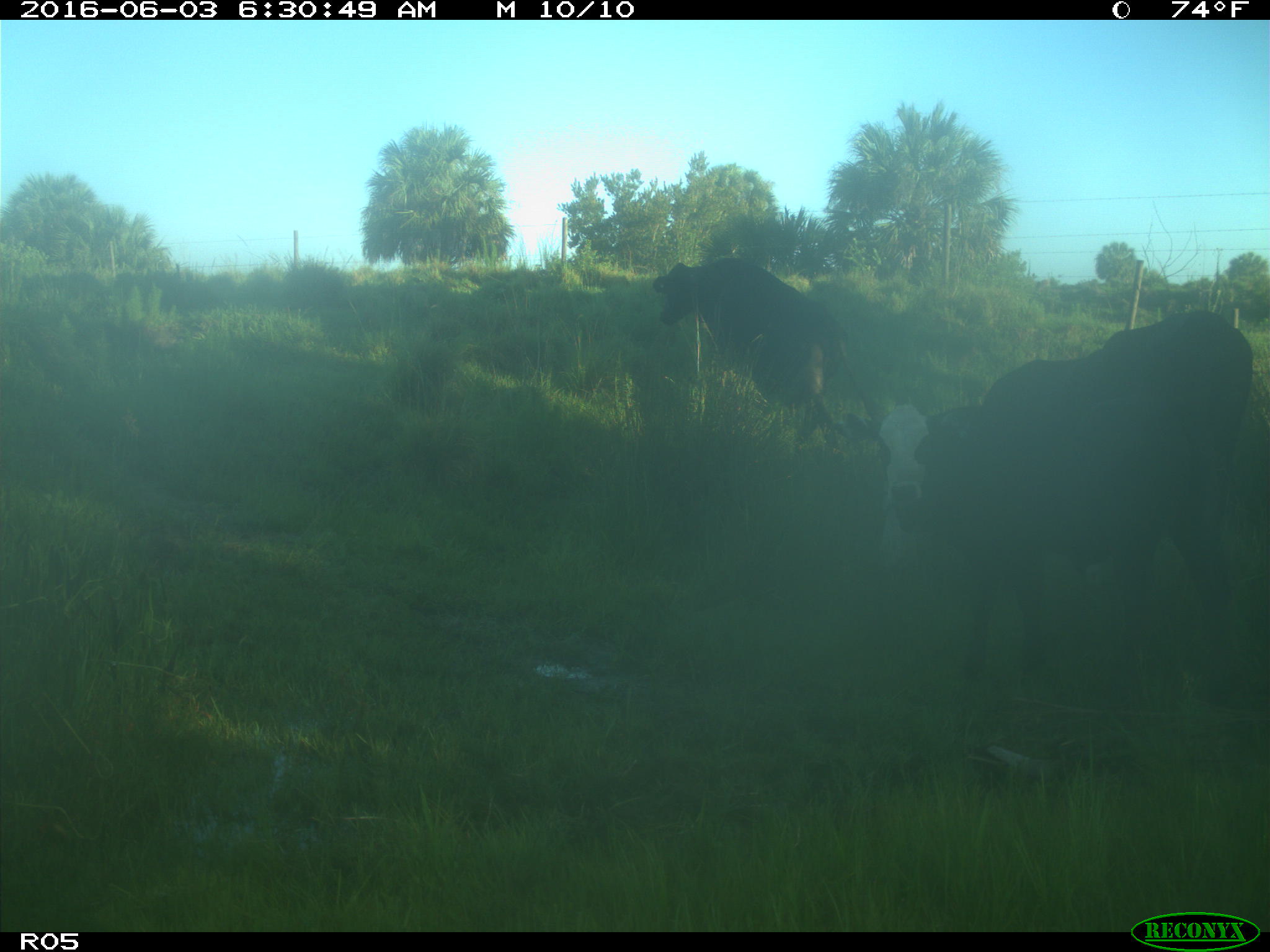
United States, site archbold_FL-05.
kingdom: Animalia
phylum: Chordata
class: Mammalia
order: Artiodactyla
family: Bovidae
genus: Bos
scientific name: Bos taurus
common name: domestic cow